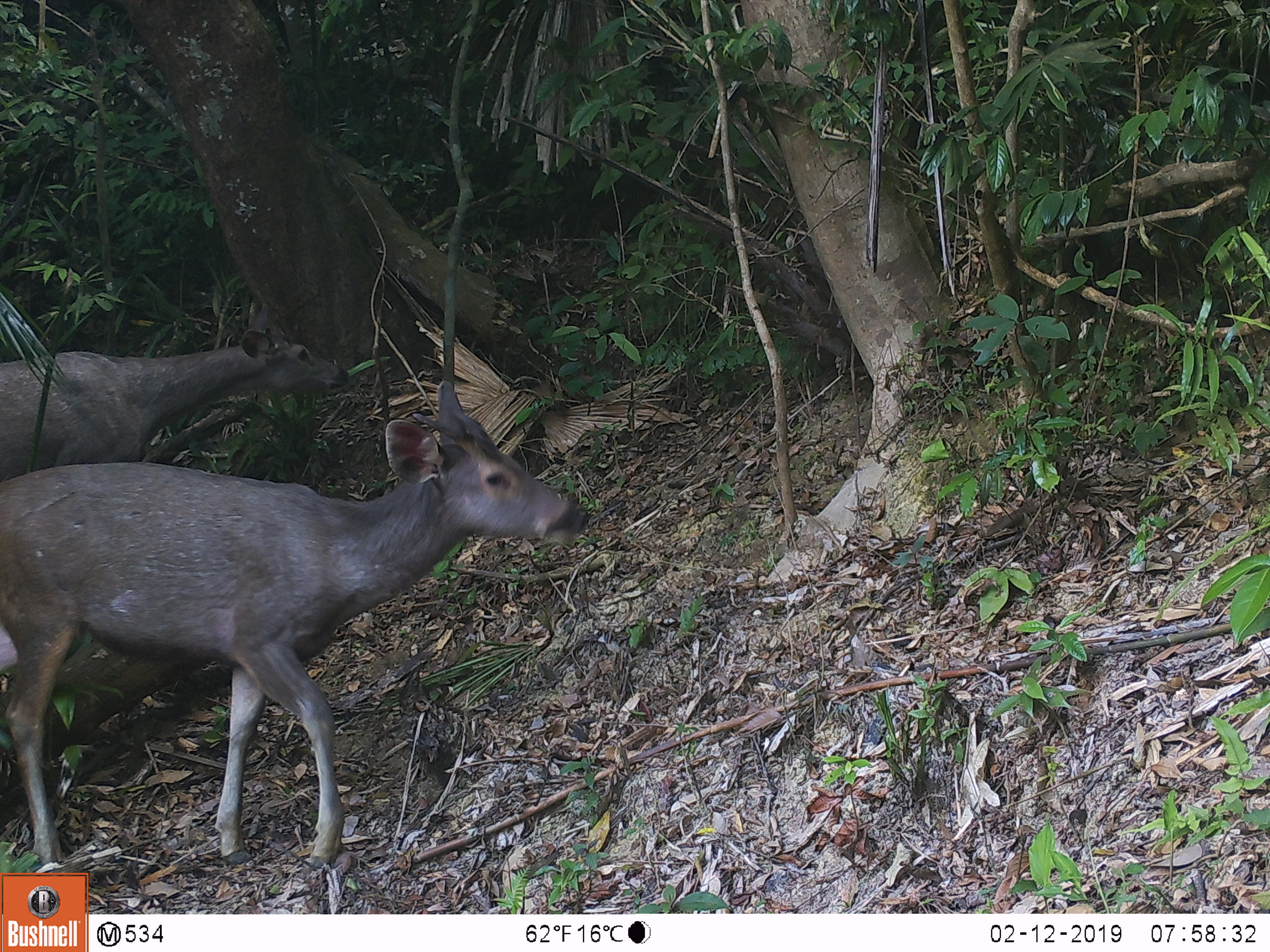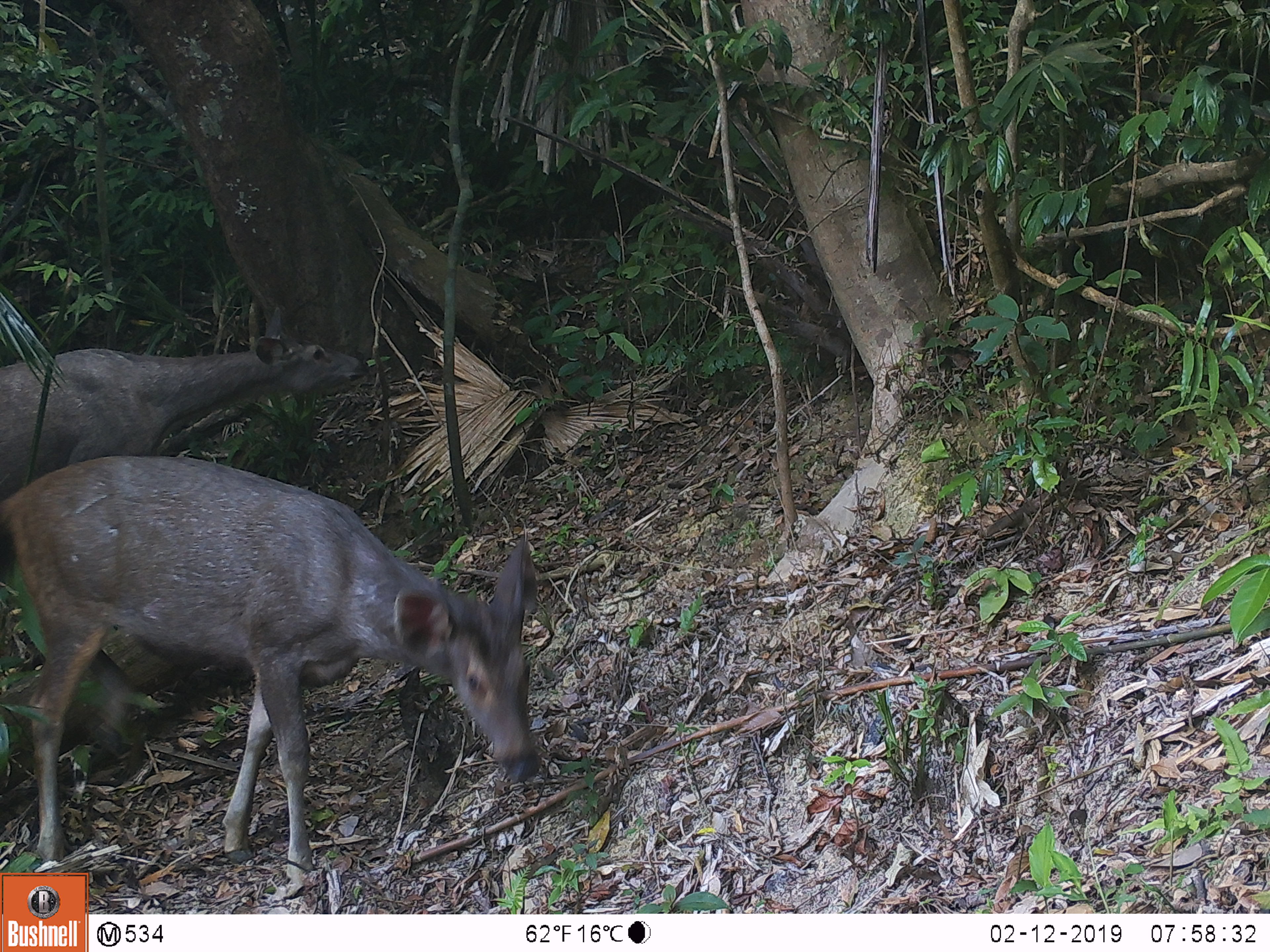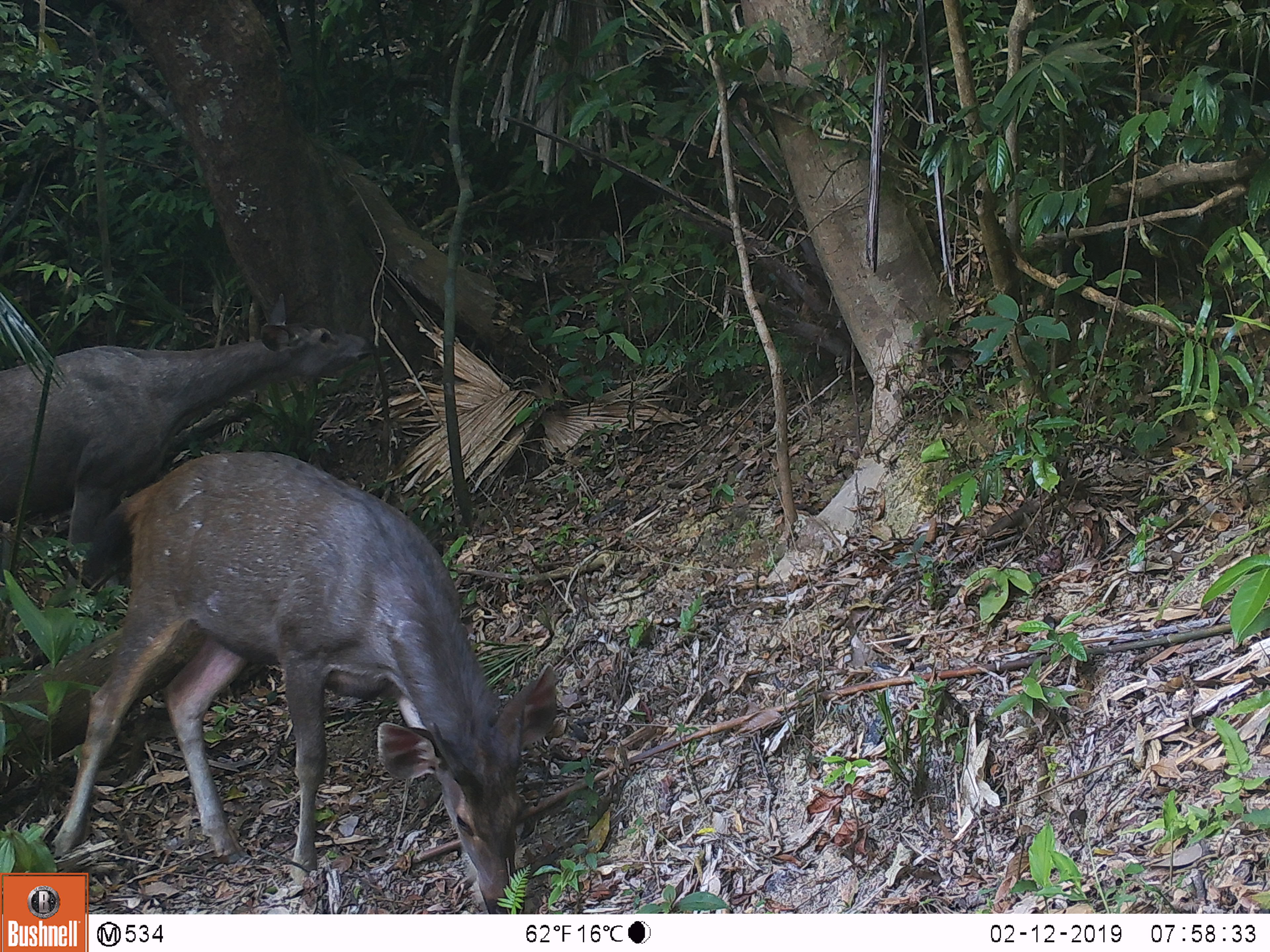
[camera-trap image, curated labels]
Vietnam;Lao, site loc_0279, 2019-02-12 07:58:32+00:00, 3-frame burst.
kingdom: Animalia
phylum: Chordata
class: Mammalia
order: Artiodactyla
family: Cervidae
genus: Rusa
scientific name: Rusa unicolor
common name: sambar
Sambar (Rusa unicolor). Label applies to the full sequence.